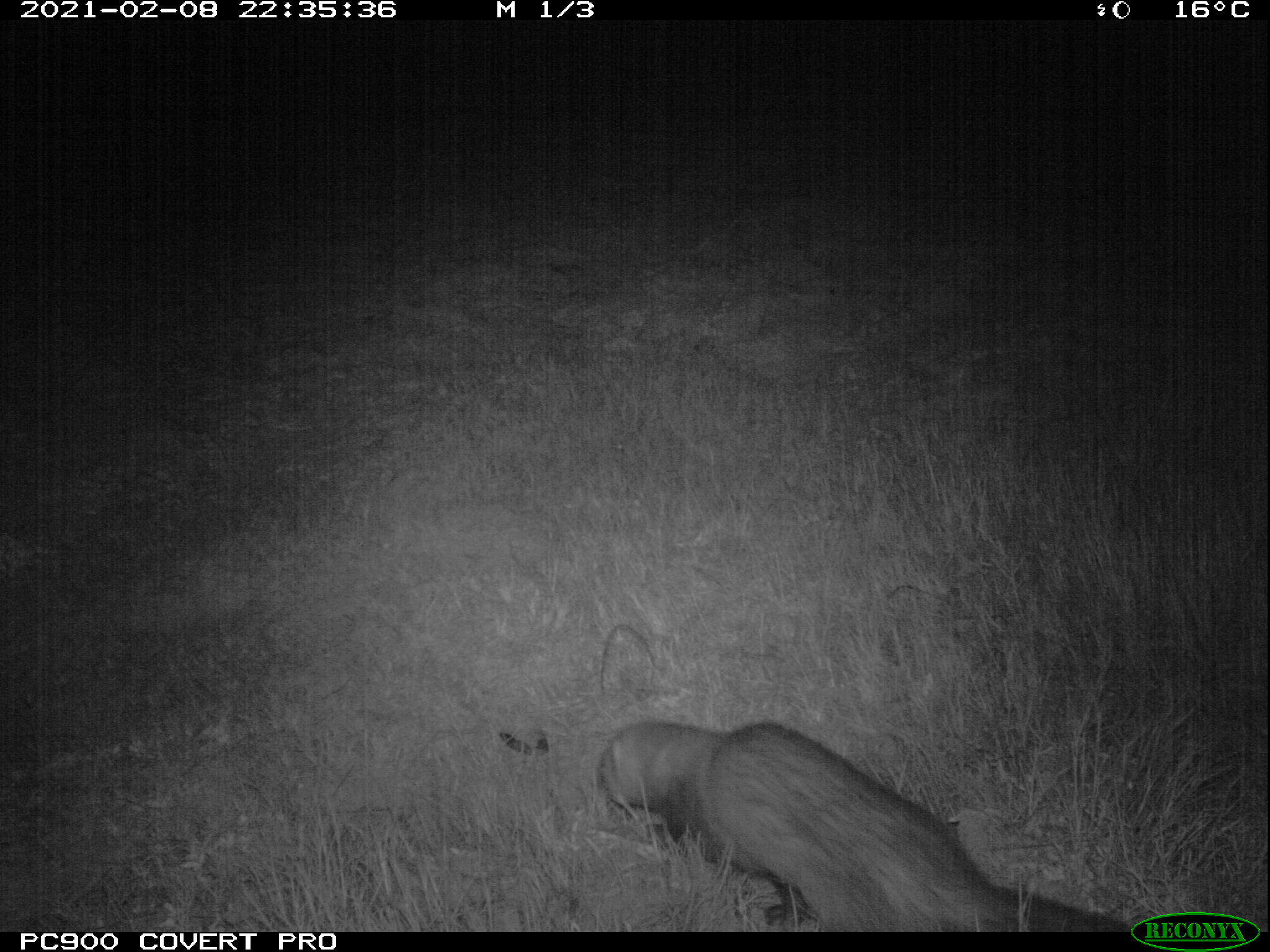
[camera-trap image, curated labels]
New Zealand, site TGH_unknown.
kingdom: Animalia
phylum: Chordata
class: Mammalia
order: Carnivora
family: Mustelidae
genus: Mustela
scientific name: Mustela furo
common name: ferret